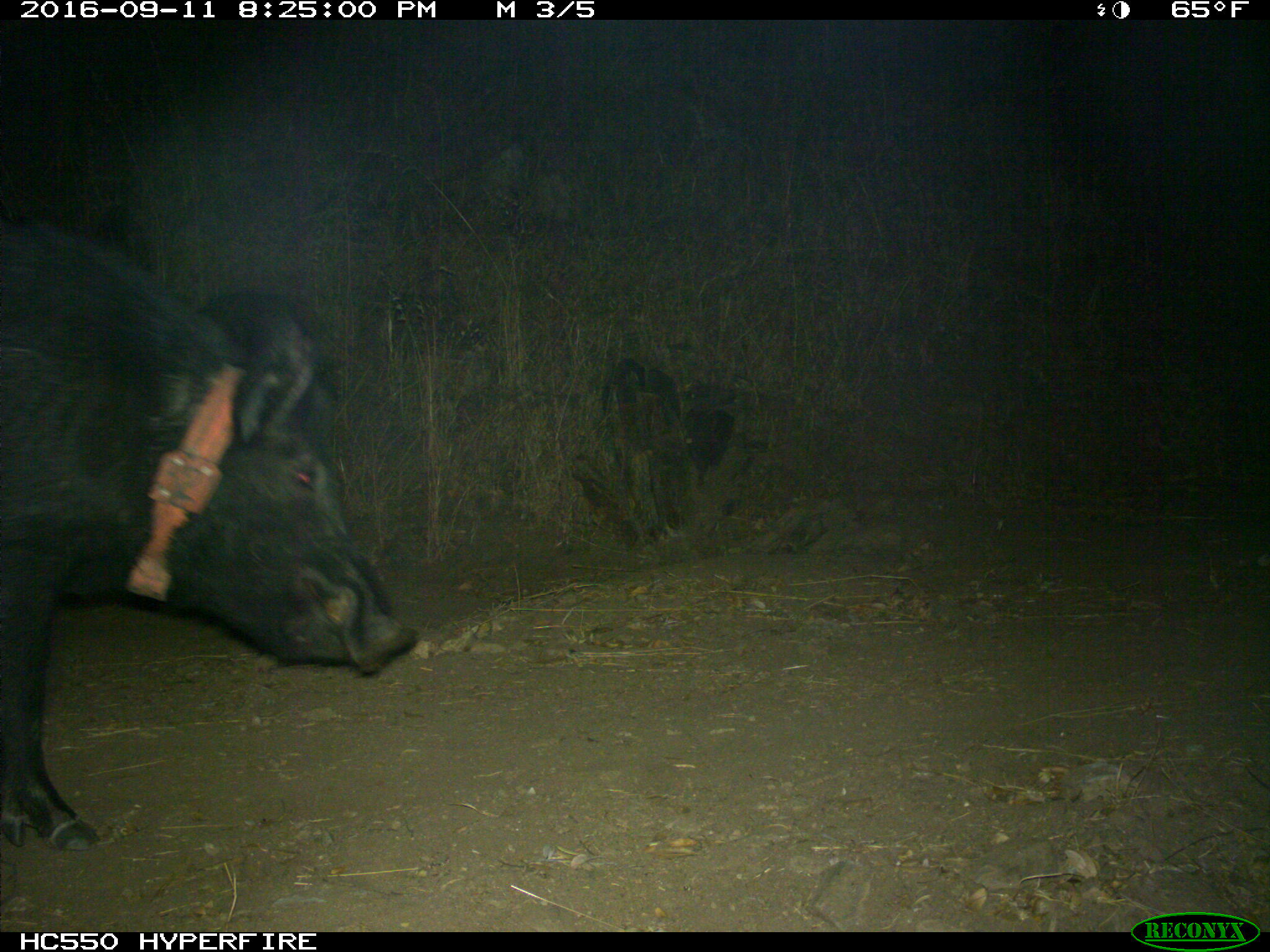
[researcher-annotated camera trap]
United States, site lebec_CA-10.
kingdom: Animalia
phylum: Chordata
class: Mammalia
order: Artiodactyla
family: Suidae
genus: Sus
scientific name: Sus scrofa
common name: wild boar